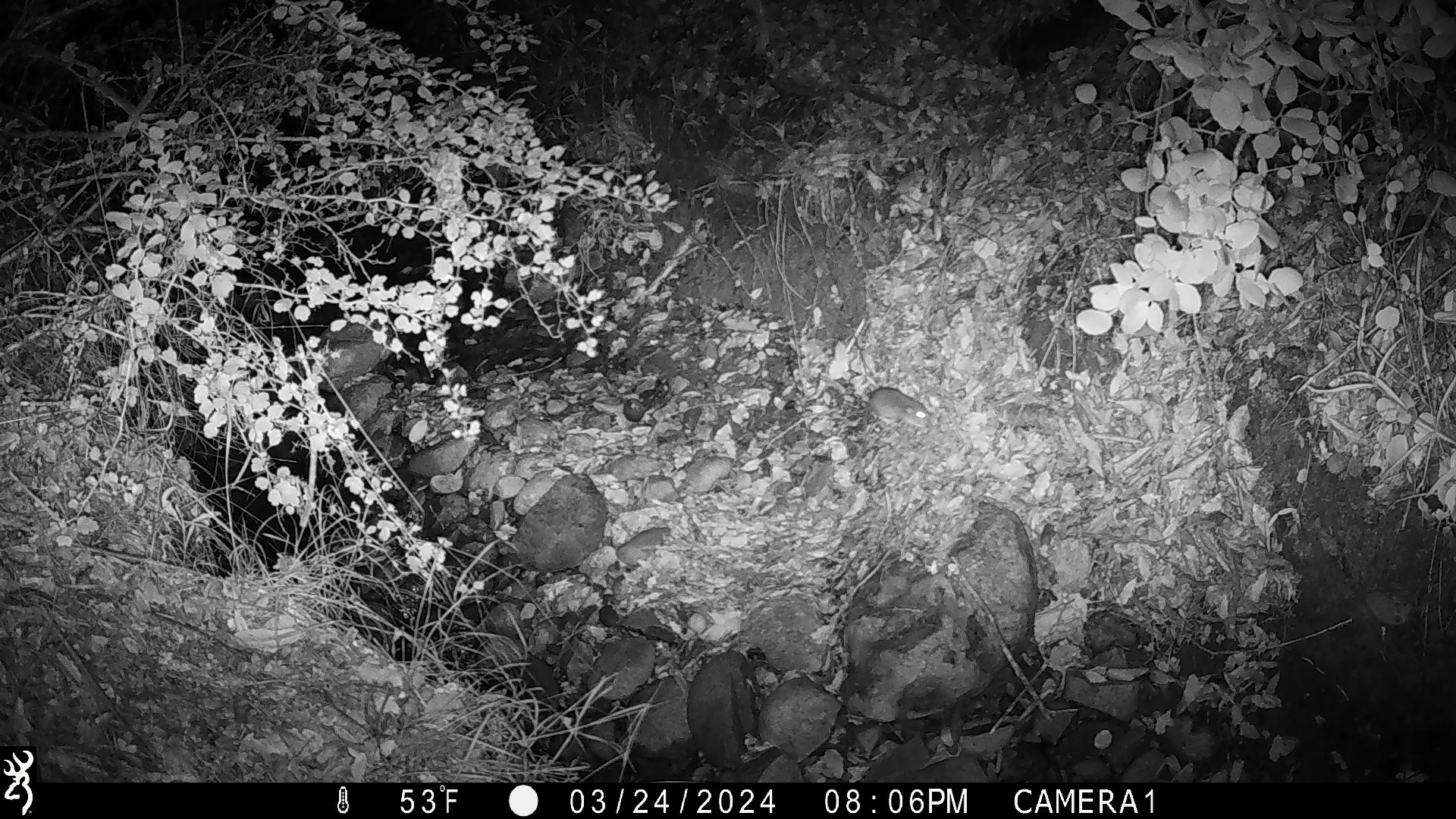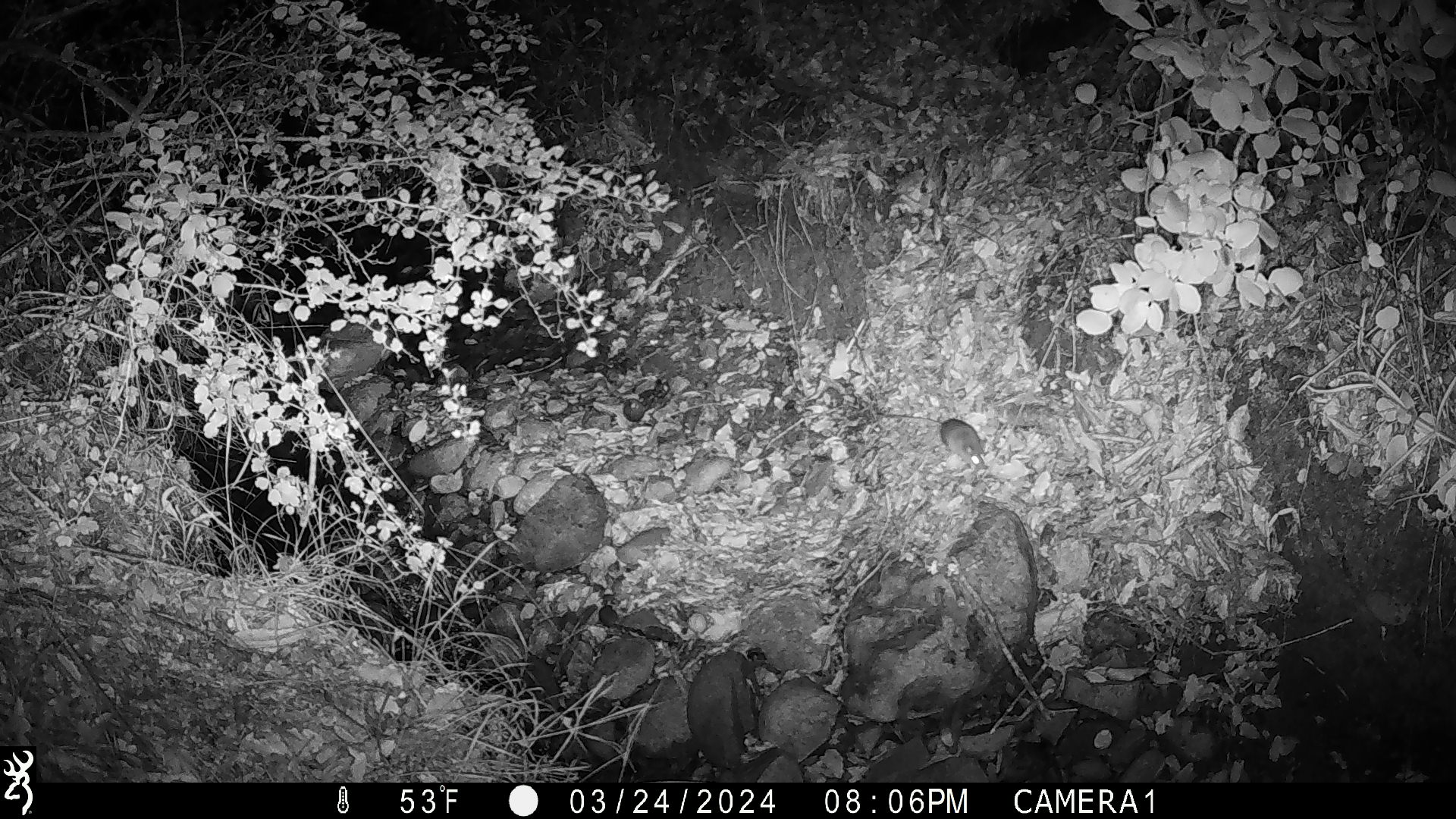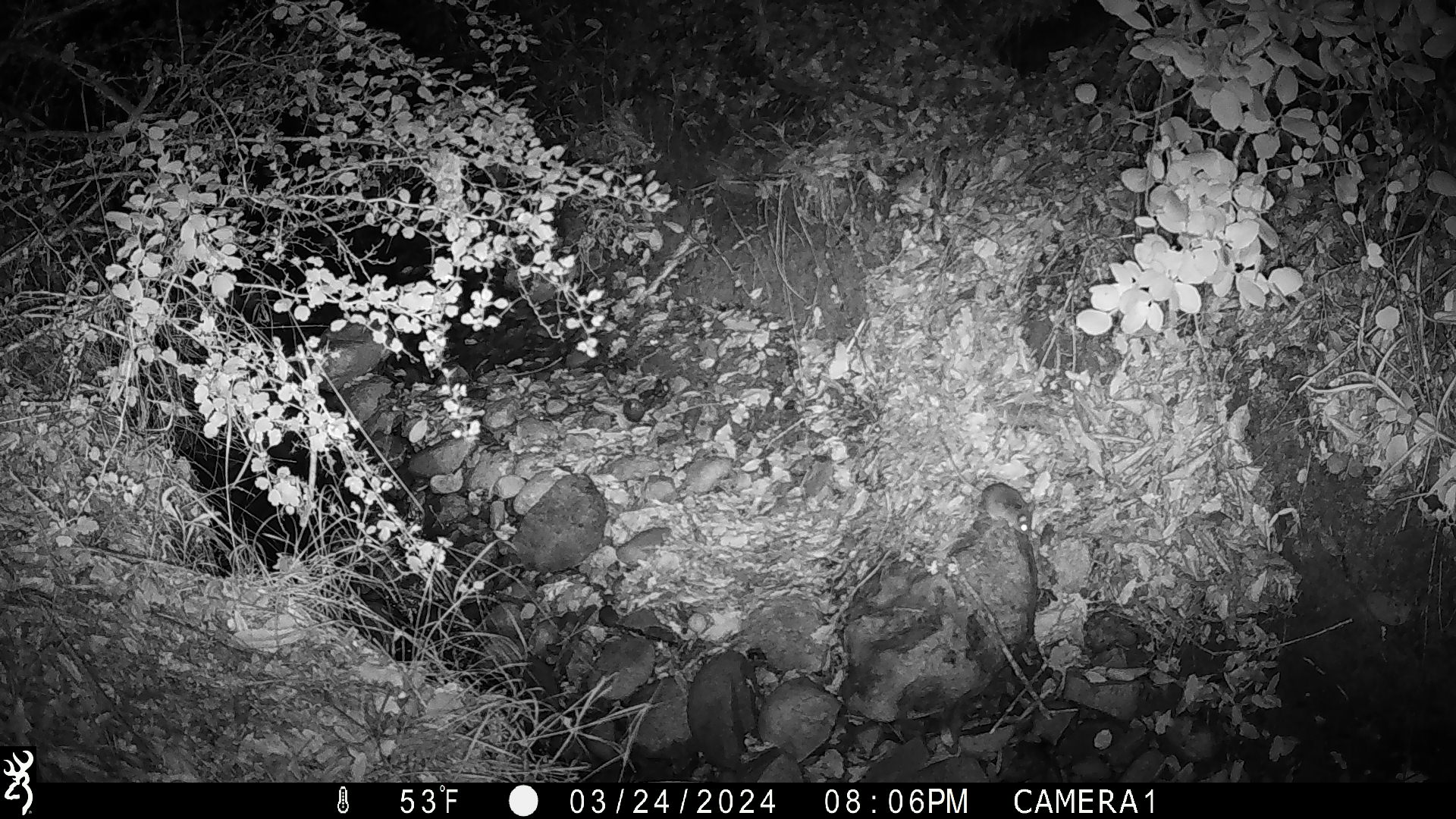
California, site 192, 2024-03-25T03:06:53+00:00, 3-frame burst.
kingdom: Animalia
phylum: Chordata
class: Mammalia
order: Rodentia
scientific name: Rodentia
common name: mouse or rat